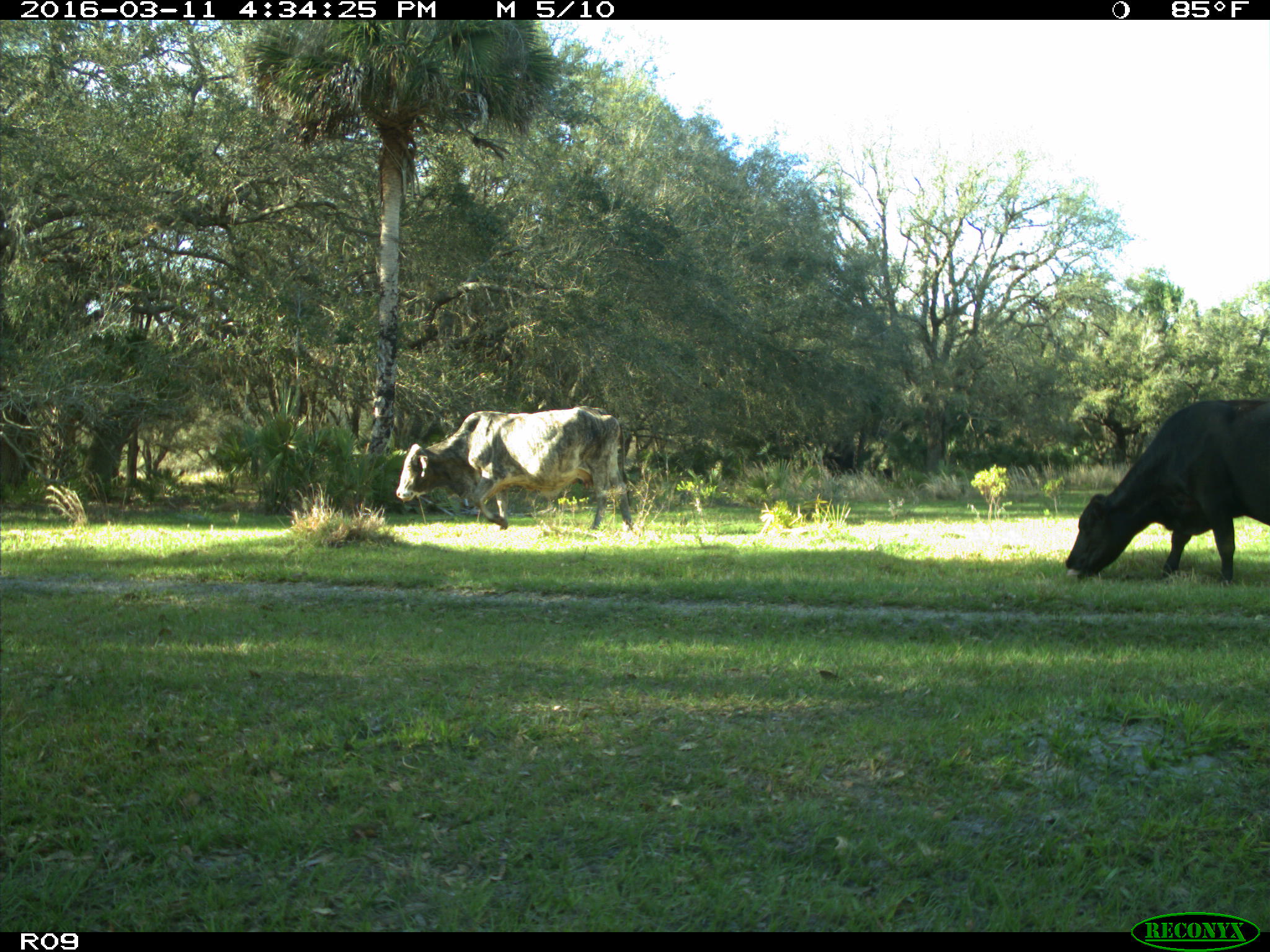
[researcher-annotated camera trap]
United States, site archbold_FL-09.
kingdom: Animalia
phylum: Chordata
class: Mammalia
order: Artiodactyla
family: Bovidae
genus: Bos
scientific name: Bos taurus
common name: domestic cow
Bos taurus (domestic cow).